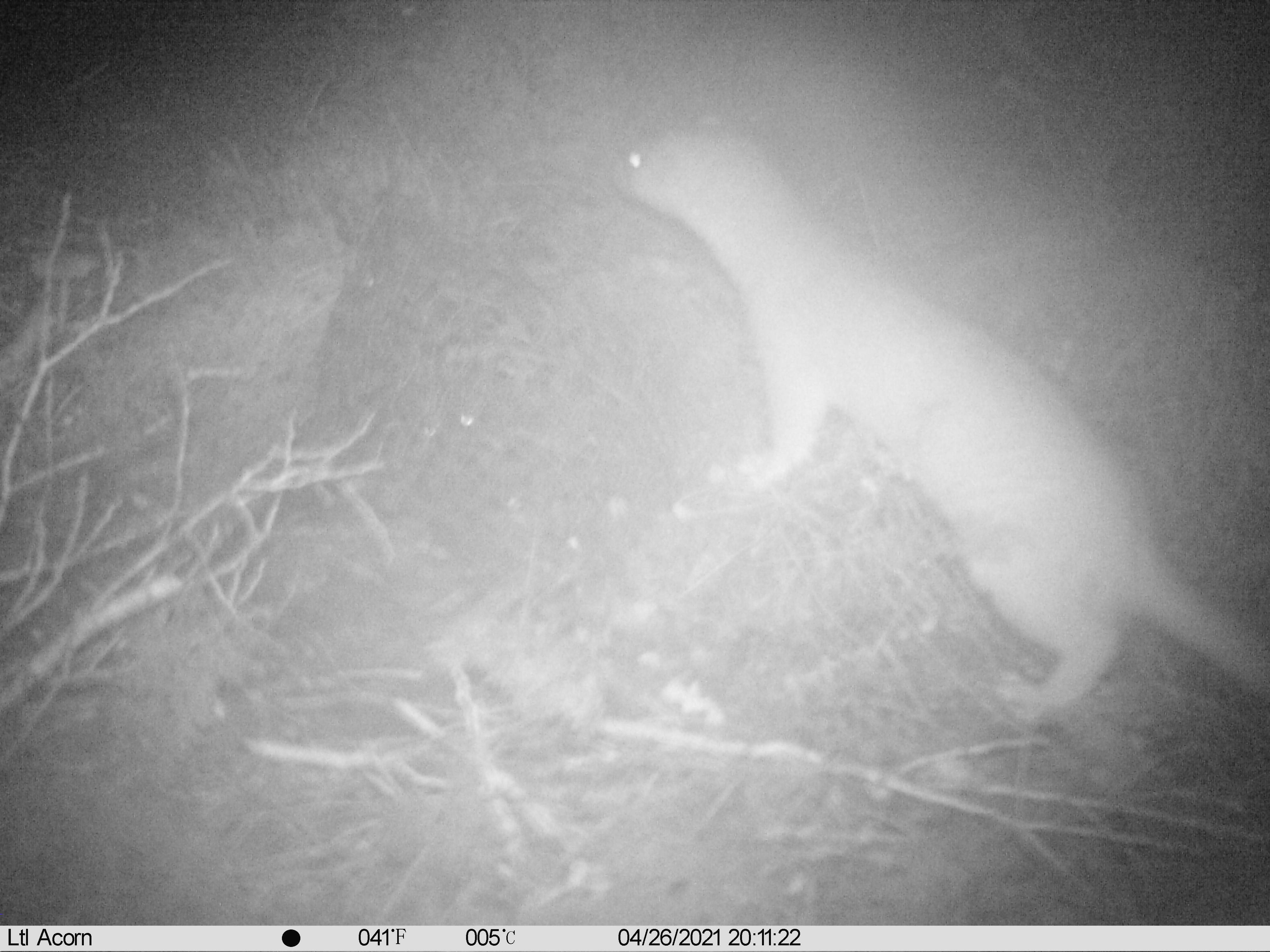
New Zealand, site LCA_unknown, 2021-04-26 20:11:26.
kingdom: Animalia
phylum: Chordata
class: Mammalia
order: Carnivora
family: Mustelidae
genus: Mustela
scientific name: Mustela erminea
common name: stoat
Stoat (Mustela erminea).